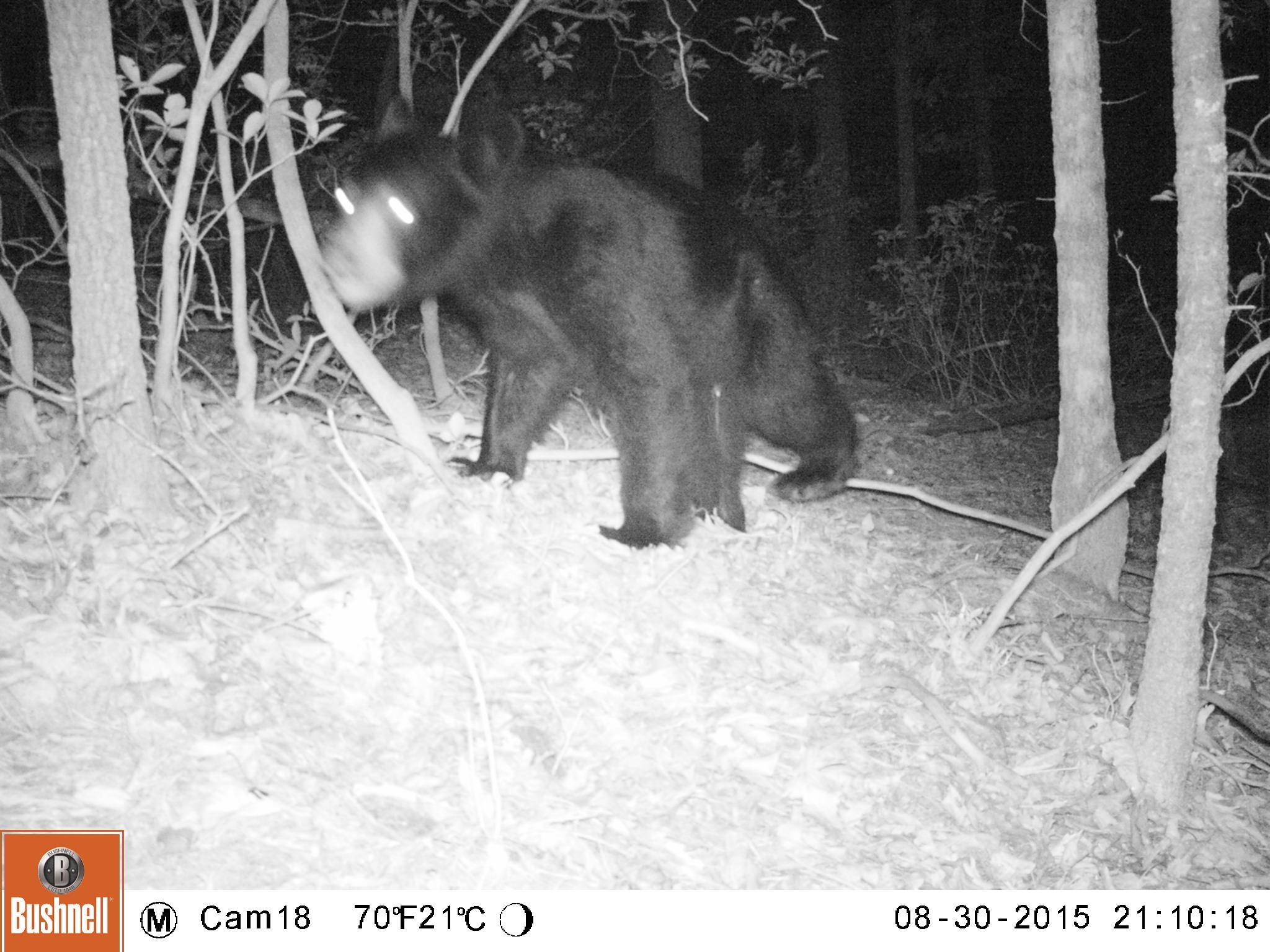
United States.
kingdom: Animalia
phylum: Chordata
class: Mammalia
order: Carnivora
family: Ursidae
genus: Ursus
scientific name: Ursus americanus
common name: american black bear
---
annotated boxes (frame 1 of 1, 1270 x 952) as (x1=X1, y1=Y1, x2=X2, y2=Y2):
American Black Bear: (x1=312, y1=91, x2=874, y2=557)